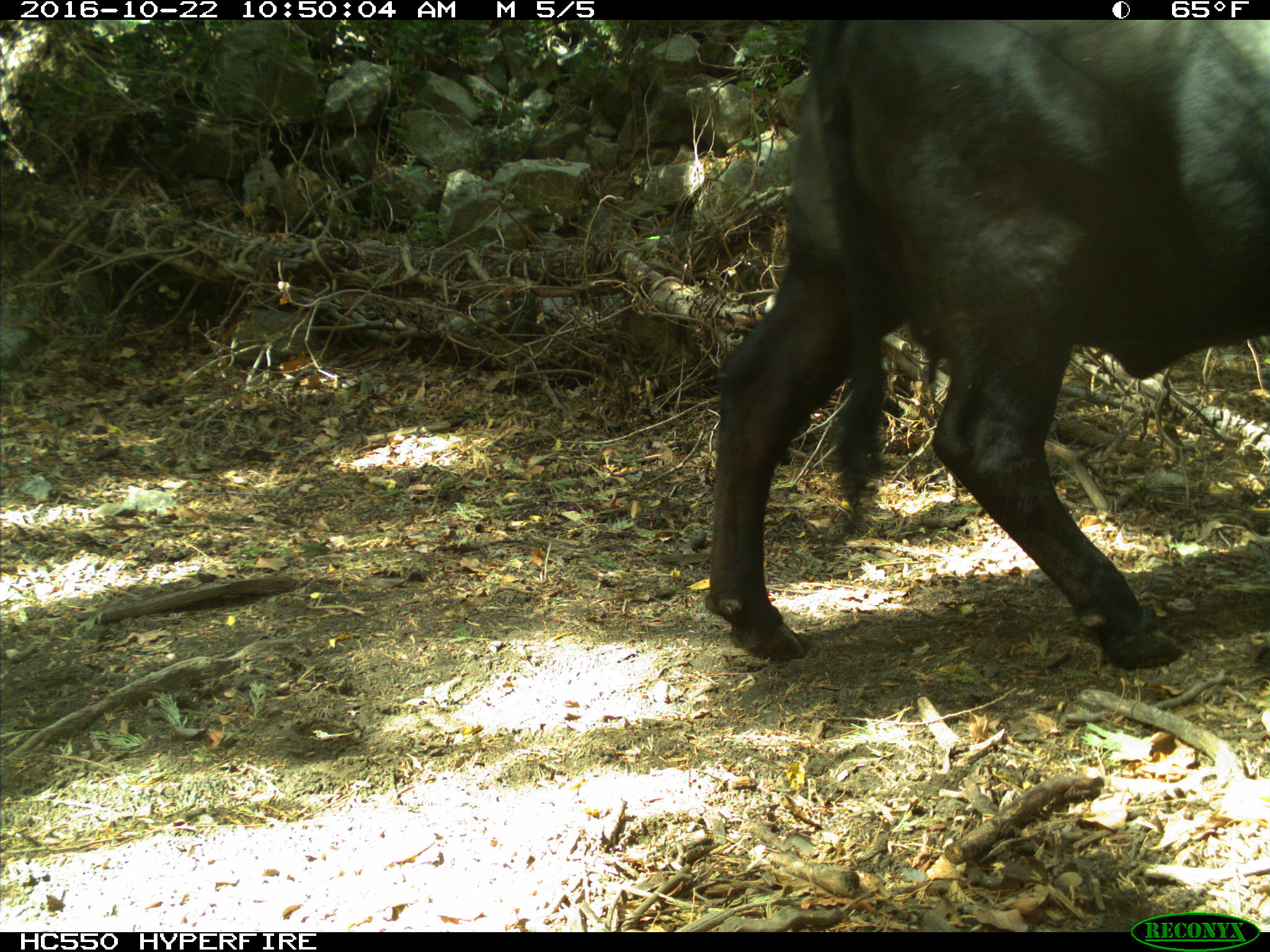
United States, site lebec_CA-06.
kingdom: Animalia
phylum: Chordata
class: Mammalia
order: Artiodactyla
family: Bovidae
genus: Bos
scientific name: Bos taurus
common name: domestic cow